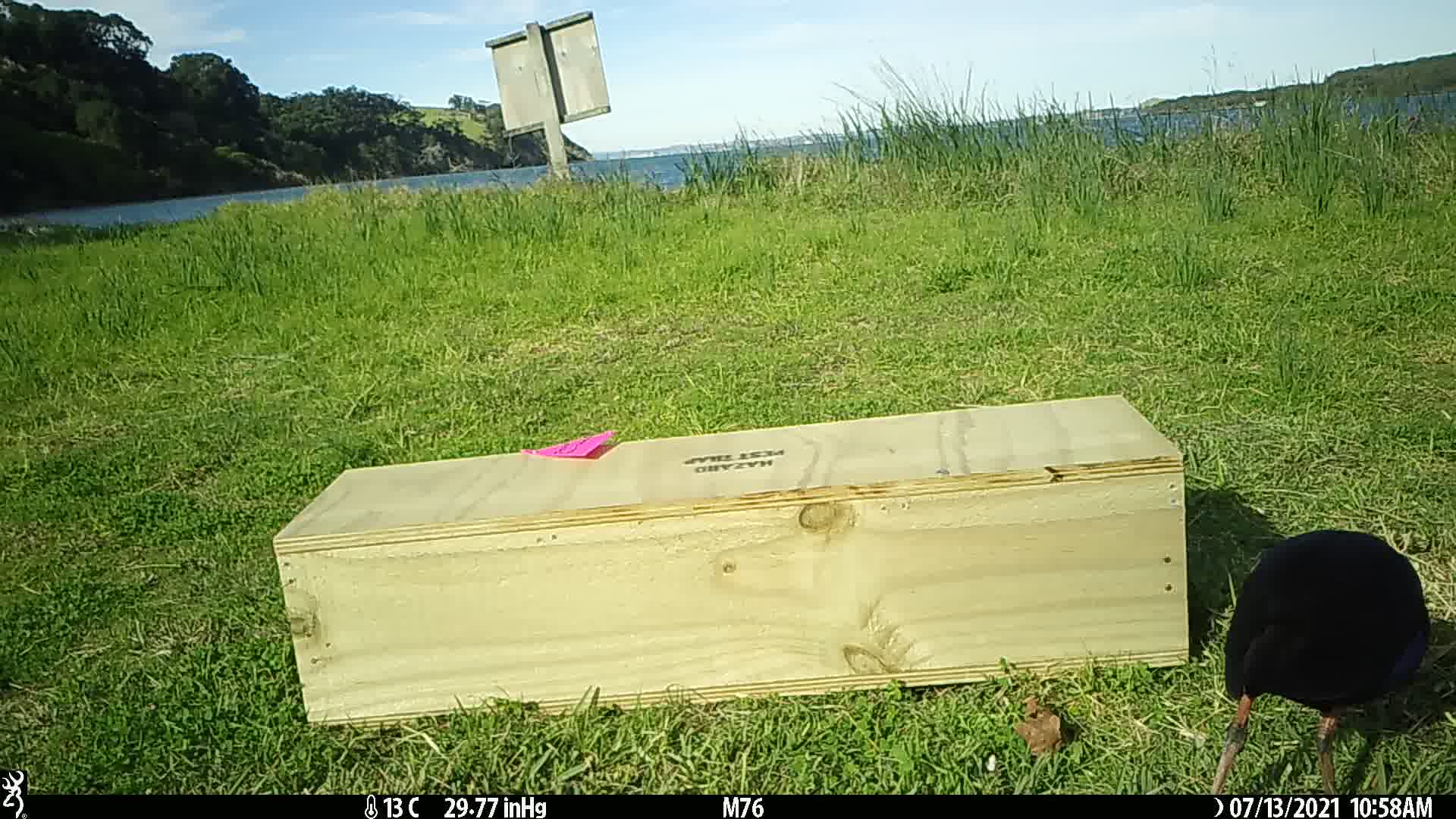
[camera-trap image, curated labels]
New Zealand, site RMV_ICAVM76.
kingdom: Animalia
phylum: Chordata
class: Aves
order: Gruiformes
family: Rallidae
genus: Porphyrio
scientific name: Porphyrio melanotus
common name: australasian swamphen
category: pukeko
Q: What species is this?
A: Pukeko (australasian swamphen) (Porphyrio melanotus).